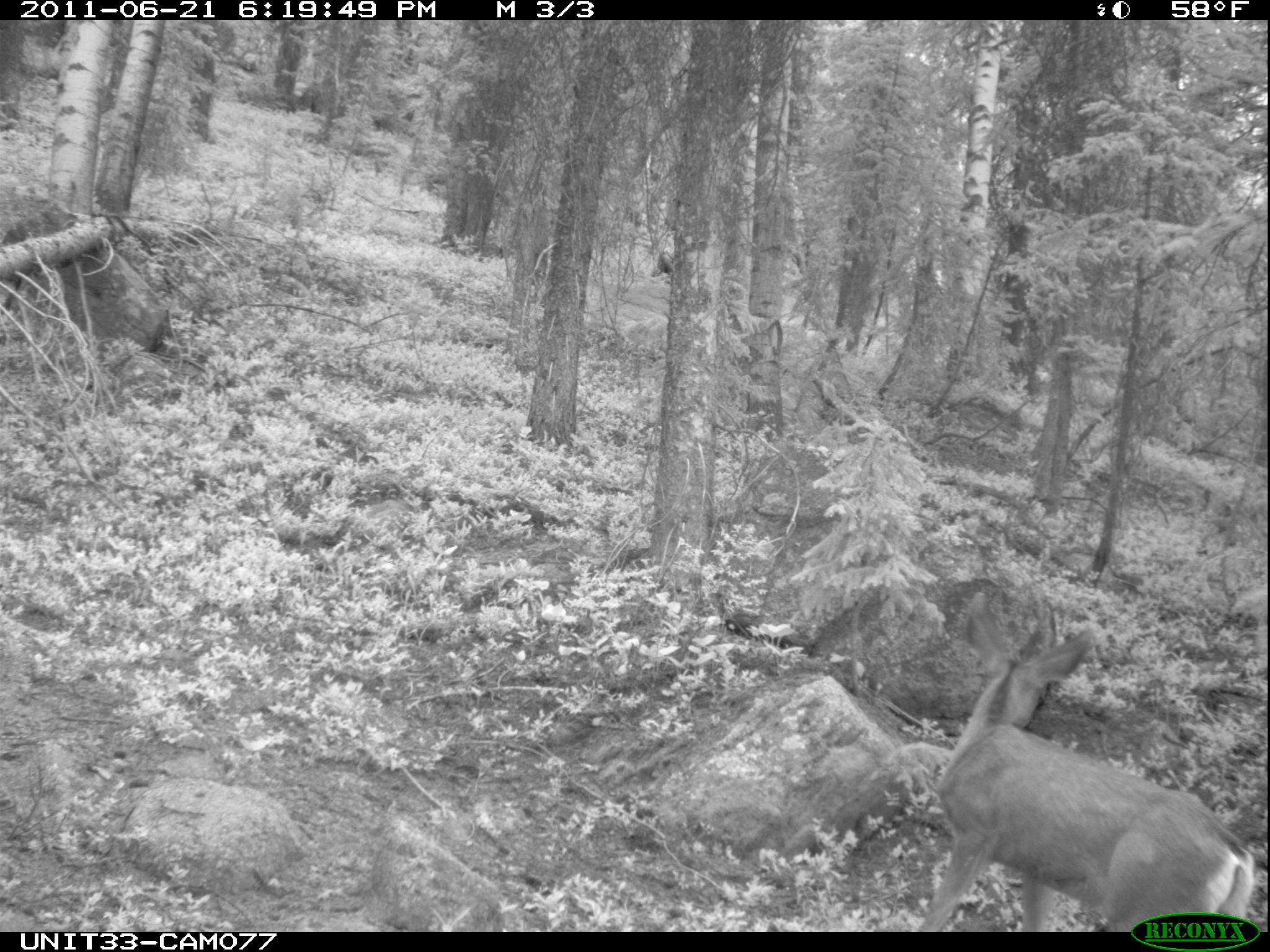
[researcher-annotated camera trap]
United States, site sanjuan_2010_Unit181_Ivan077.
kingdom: Animalia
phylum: Chordata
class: Mammalia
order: Artiodactyla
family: Cervidae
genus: Odocoileus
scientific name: Odocoileus hemionus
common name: mule deer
Odocoileus hemionus (mule deer).